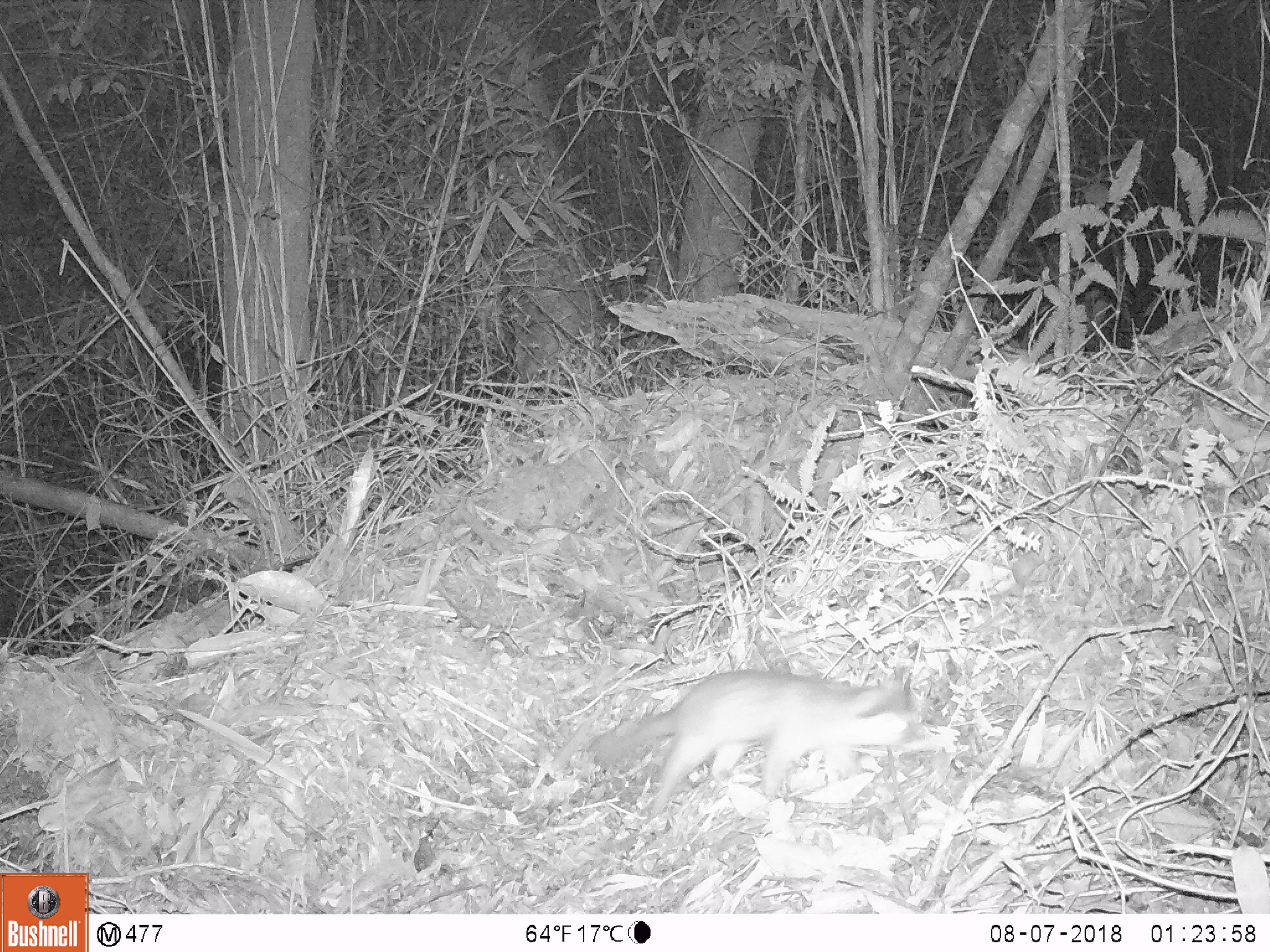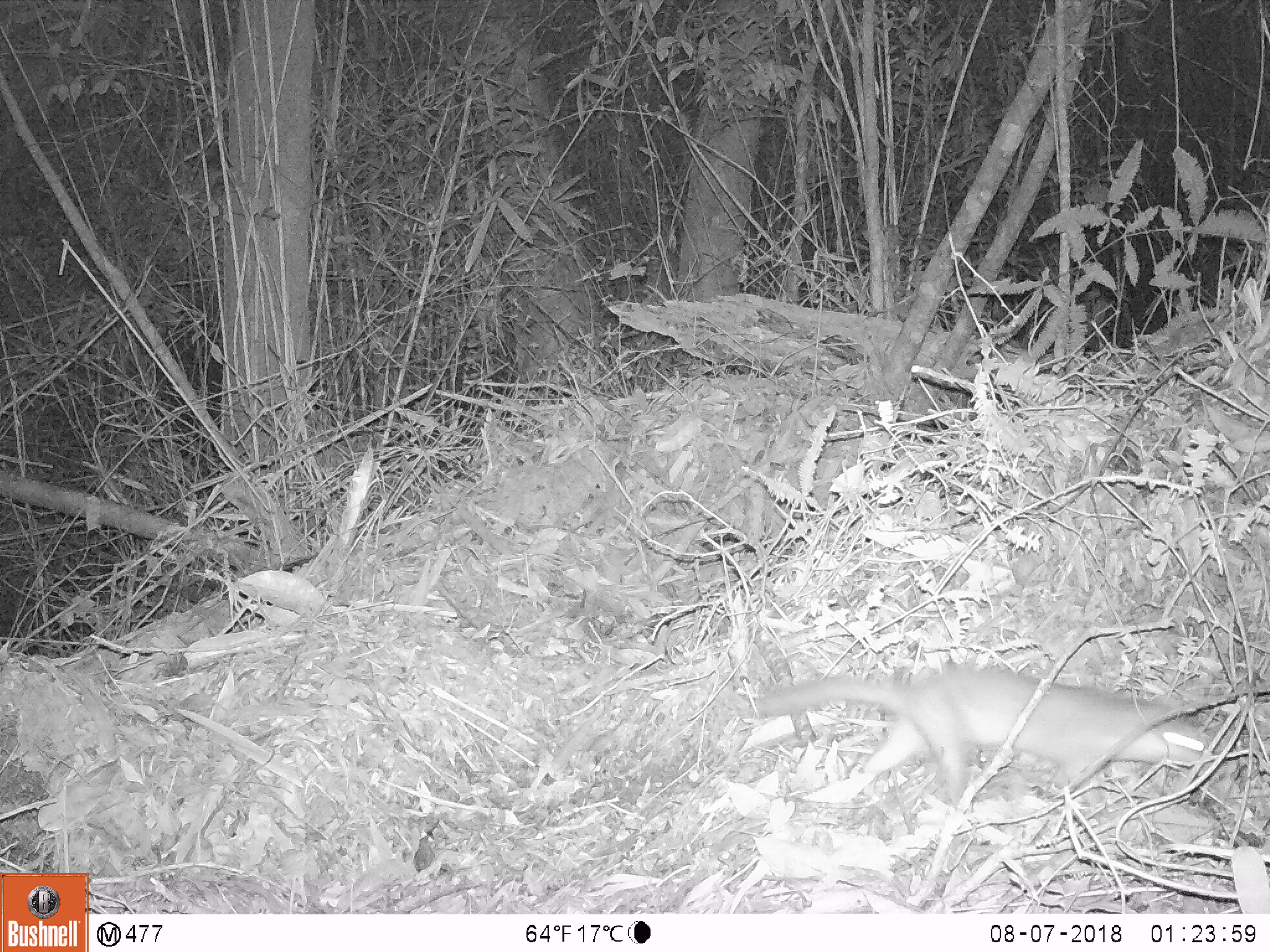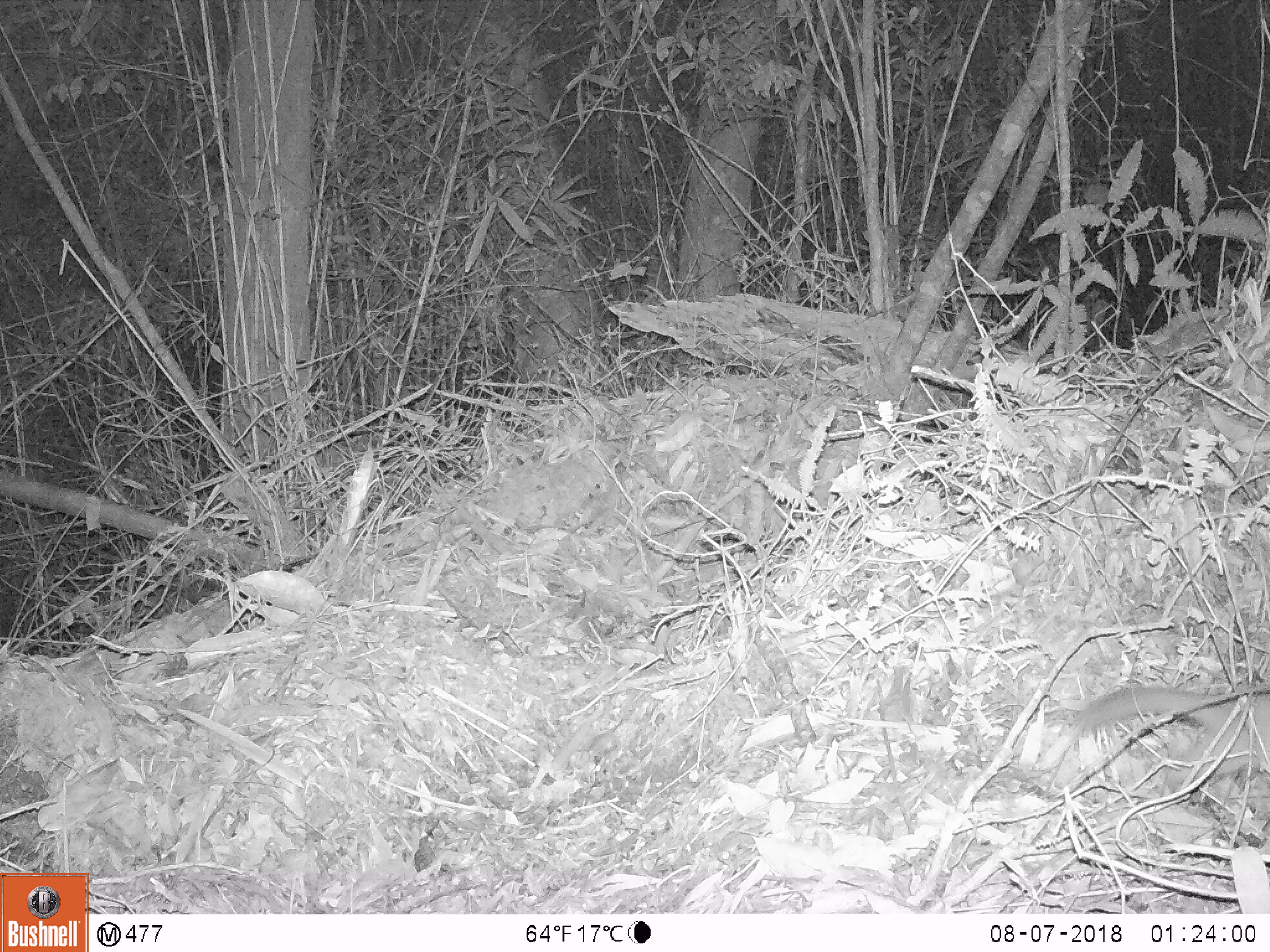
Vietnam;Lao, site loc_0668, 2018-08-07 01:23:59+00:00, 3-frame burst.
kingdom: Animalia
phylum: Chordata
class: Mammalia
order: Carnivora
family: Mustelidae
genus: Melogale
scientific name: Melogale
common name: ferret badger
Ferret badger (Melogale). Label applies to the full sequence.